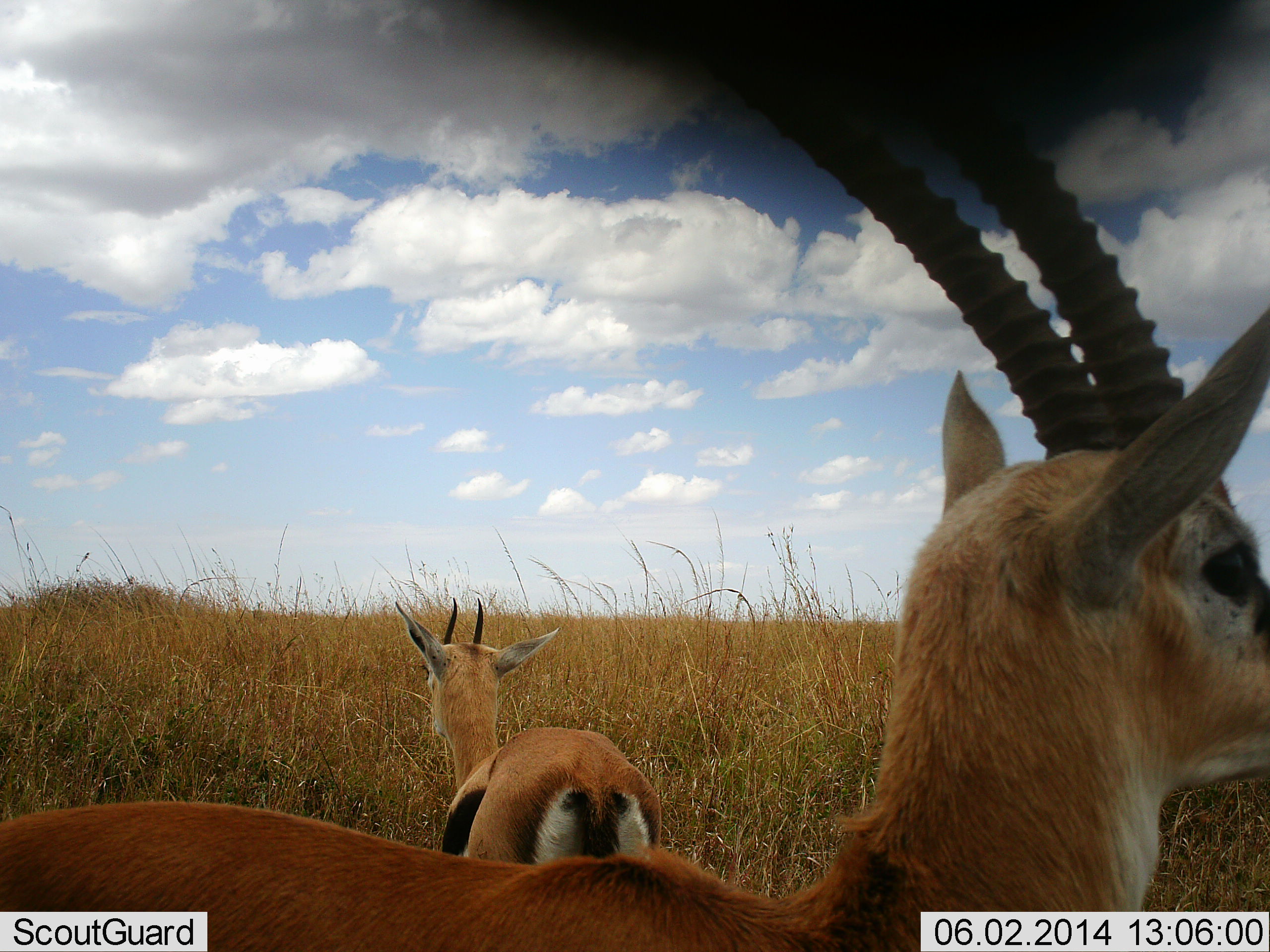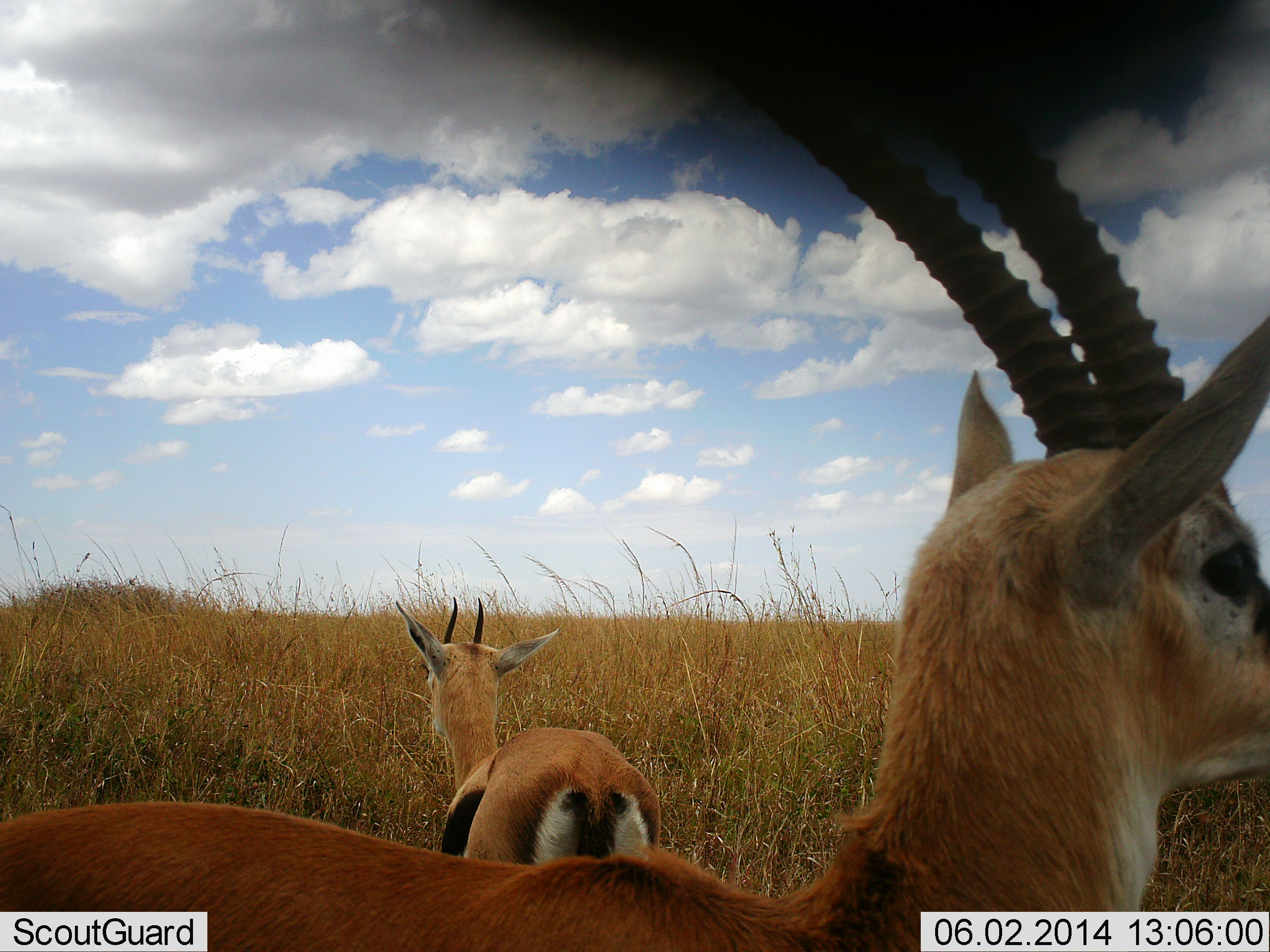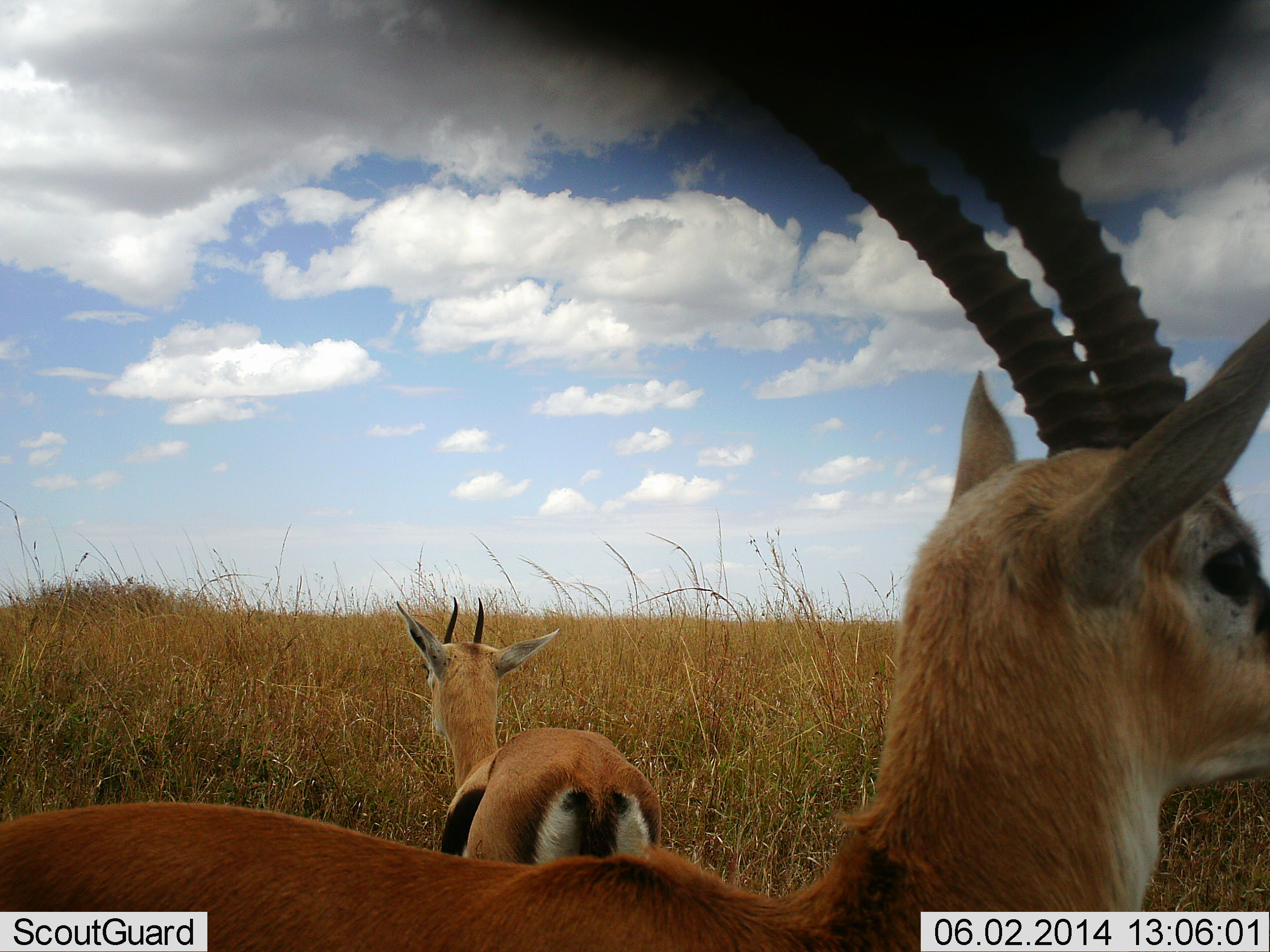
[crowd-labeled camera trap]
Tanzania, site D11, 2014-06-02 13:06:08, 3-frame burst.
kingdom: Animalia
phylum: Chordata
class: Mammalia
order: Artiodactyla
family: Bovidae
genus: Eudorcas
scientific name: Eudorcas thomsonii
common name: thomson's gazelle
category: gazellethomsons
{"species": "gazellethomsons (thomson's gazelle) (Eudorcas thomsonii)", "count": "2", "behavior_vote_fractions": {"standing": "91%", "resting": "9%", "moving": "0%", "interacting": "0%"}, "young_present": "9%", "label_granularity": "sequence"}